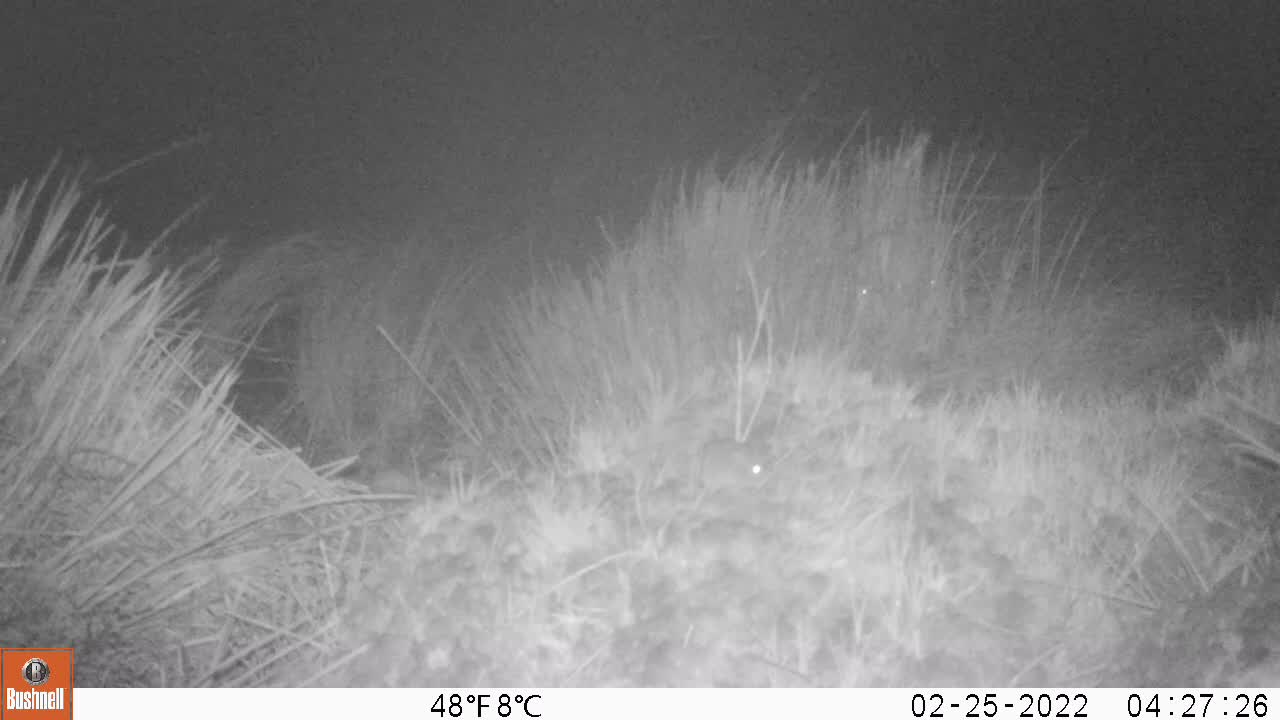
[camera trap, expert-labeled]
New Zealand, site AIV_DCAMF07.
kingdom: Animalia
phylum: Chordata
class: Mammalia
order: Rodentia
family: Muridae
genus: Mus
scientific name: Mus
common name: mouse